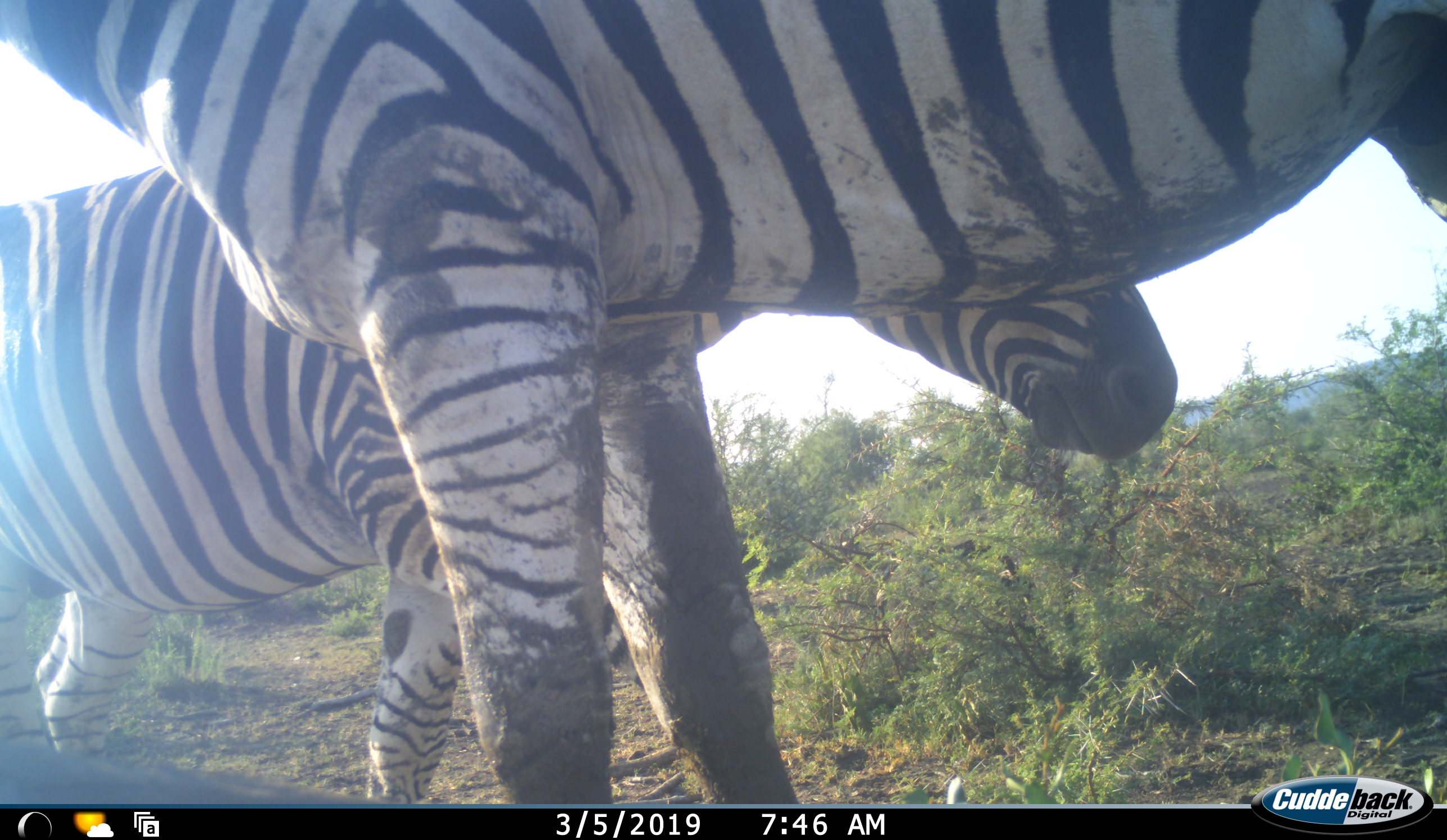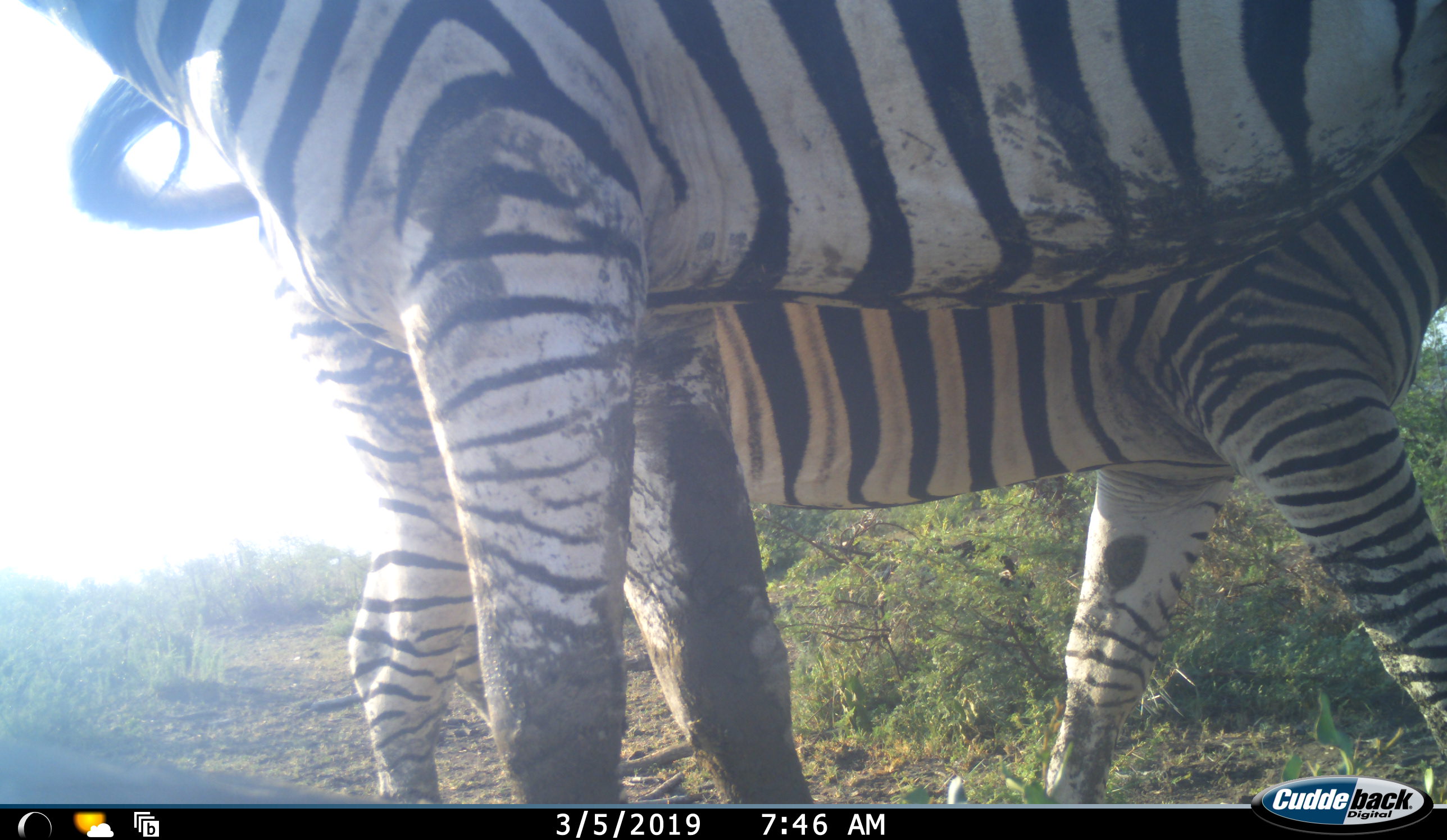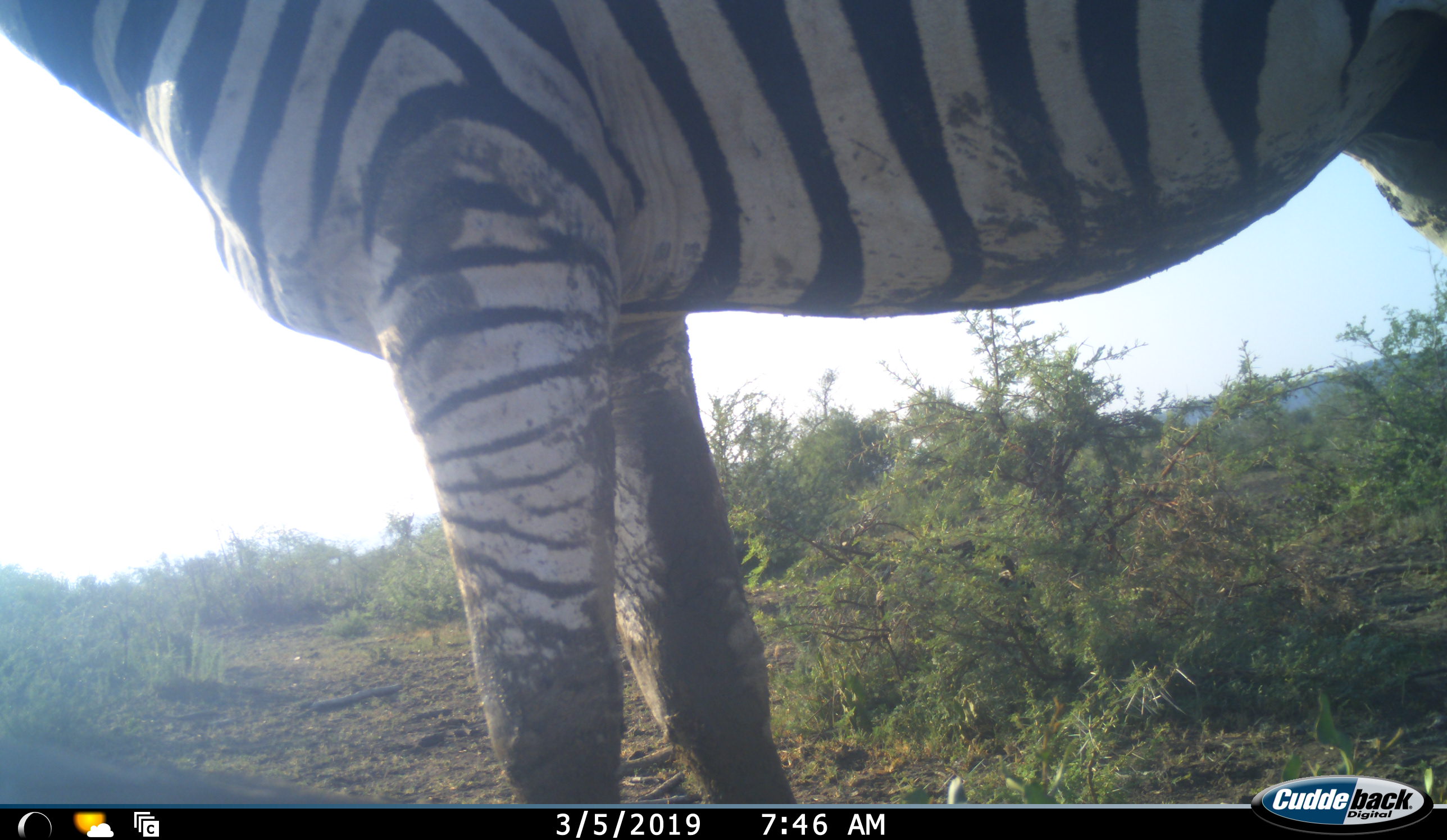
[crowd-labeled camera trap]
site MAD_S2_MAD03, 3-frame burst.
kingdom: Animalia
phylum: Chordata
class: Mammalia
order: Perissodactyla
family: Equidae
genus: Equus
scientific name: Equus quagga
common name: plains zebra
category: zebraplains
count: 2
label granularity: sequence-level